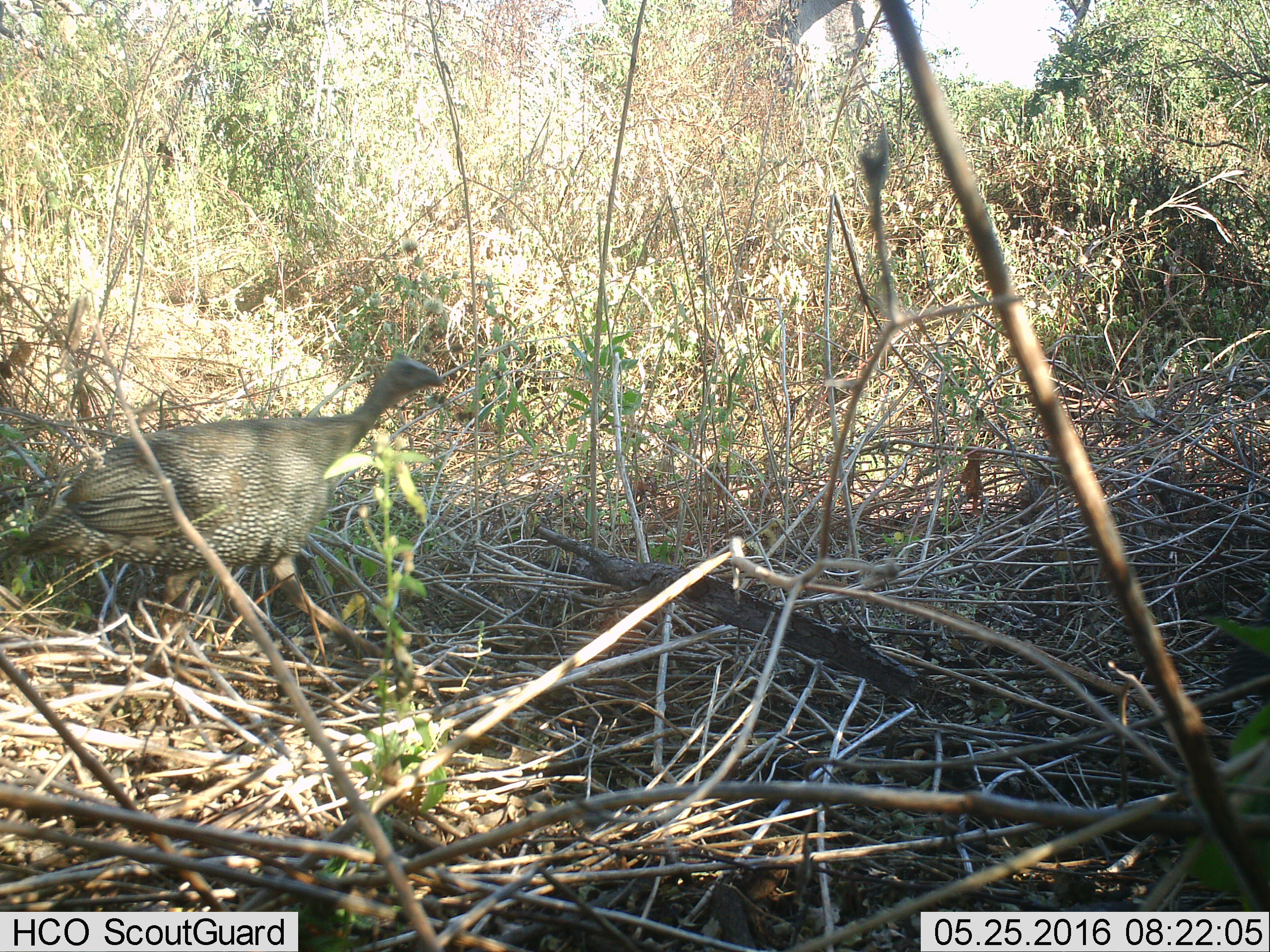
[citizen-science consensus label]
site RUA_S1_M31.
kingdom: Animalia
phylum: Chordata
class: Aves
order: Galliformes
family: Numididae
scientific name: Numididae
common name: guineafowl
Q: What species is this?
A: Guineafowl (Numididae).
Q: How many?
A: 1.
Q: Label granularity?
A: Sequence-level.